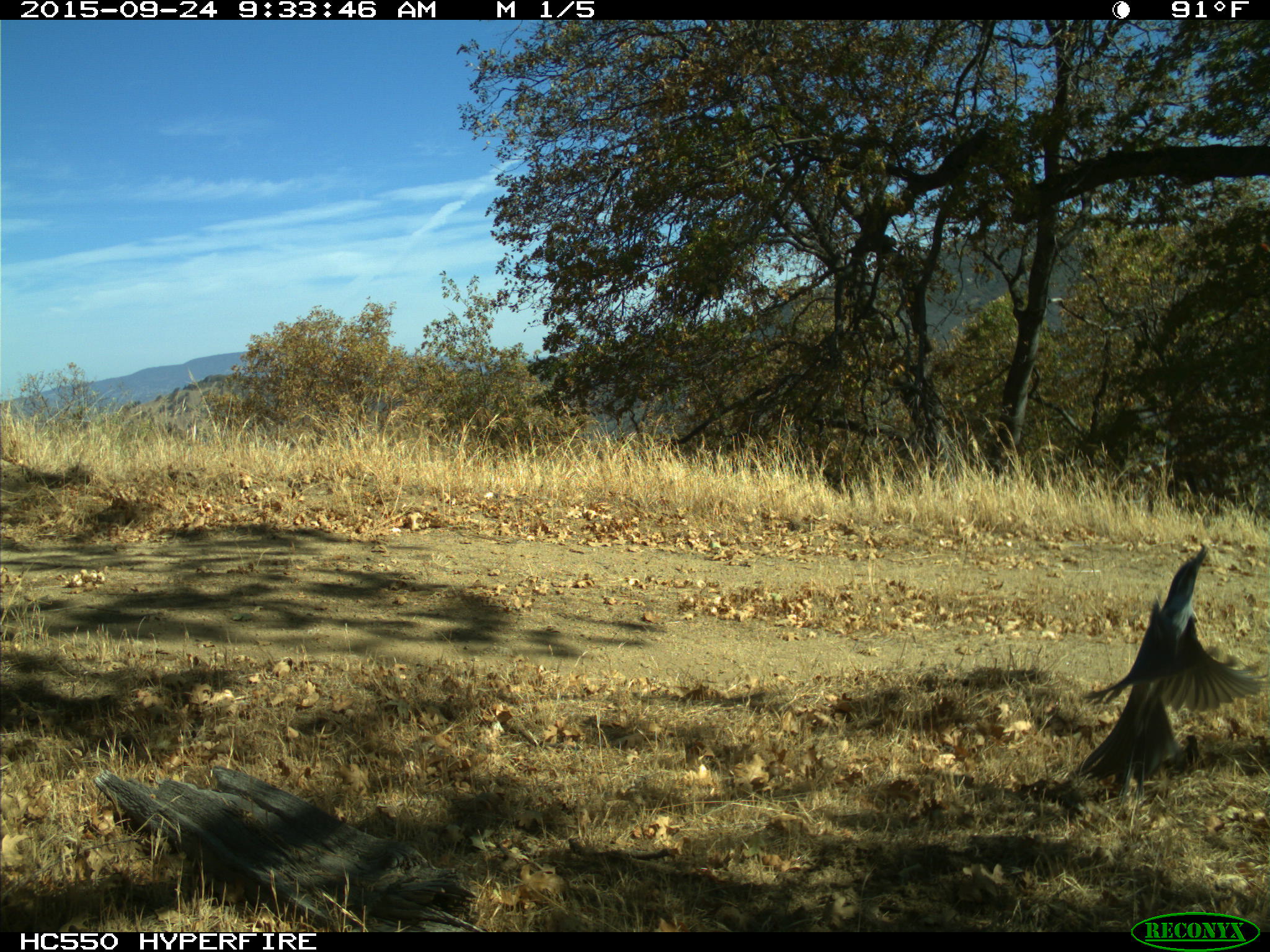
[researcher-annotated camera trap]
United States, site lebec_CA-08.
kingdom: Animalia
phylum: Chordata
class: Aves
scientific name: Aves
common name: birds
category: unidentified bird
Unidentified bird (birds) (Aves).